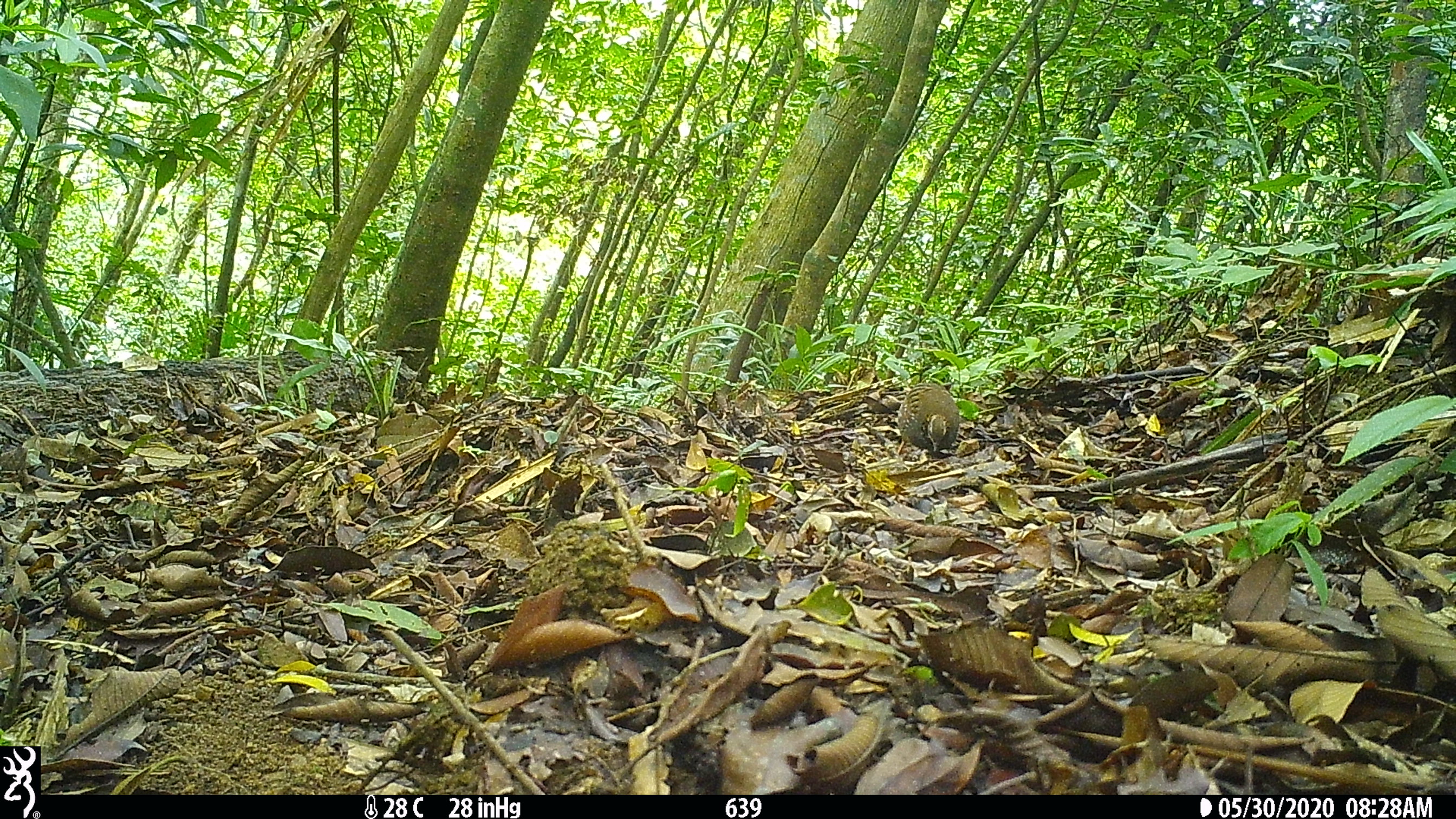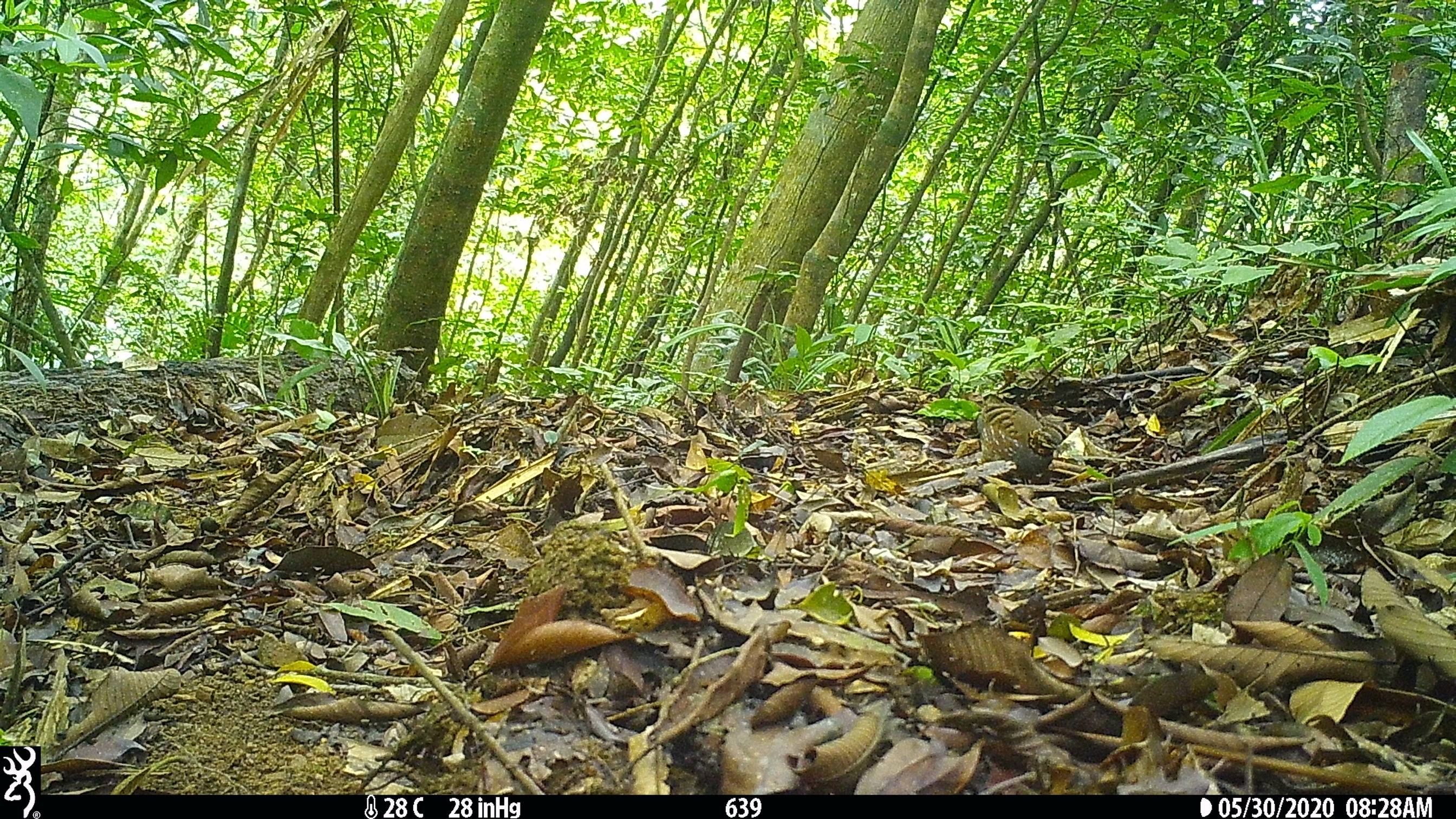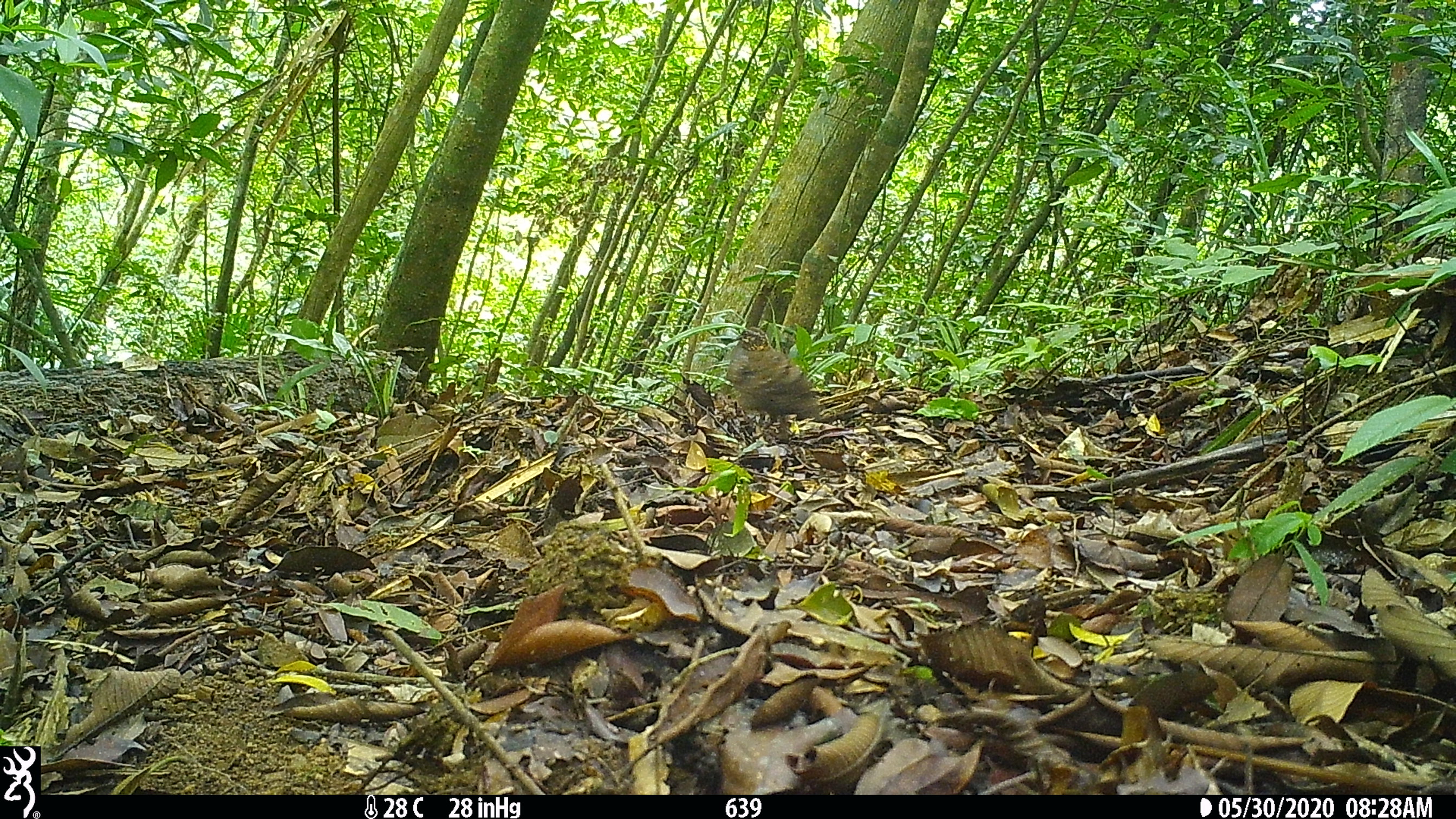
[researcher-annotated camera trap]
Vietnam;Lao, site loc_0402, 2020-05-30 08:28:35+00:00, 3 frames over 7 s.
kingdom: Animalia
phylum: Chordata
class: Aves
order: Galliformes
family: Phasianidae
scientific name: Phasianidae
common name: partridge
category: unidentified partridge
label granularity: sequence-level